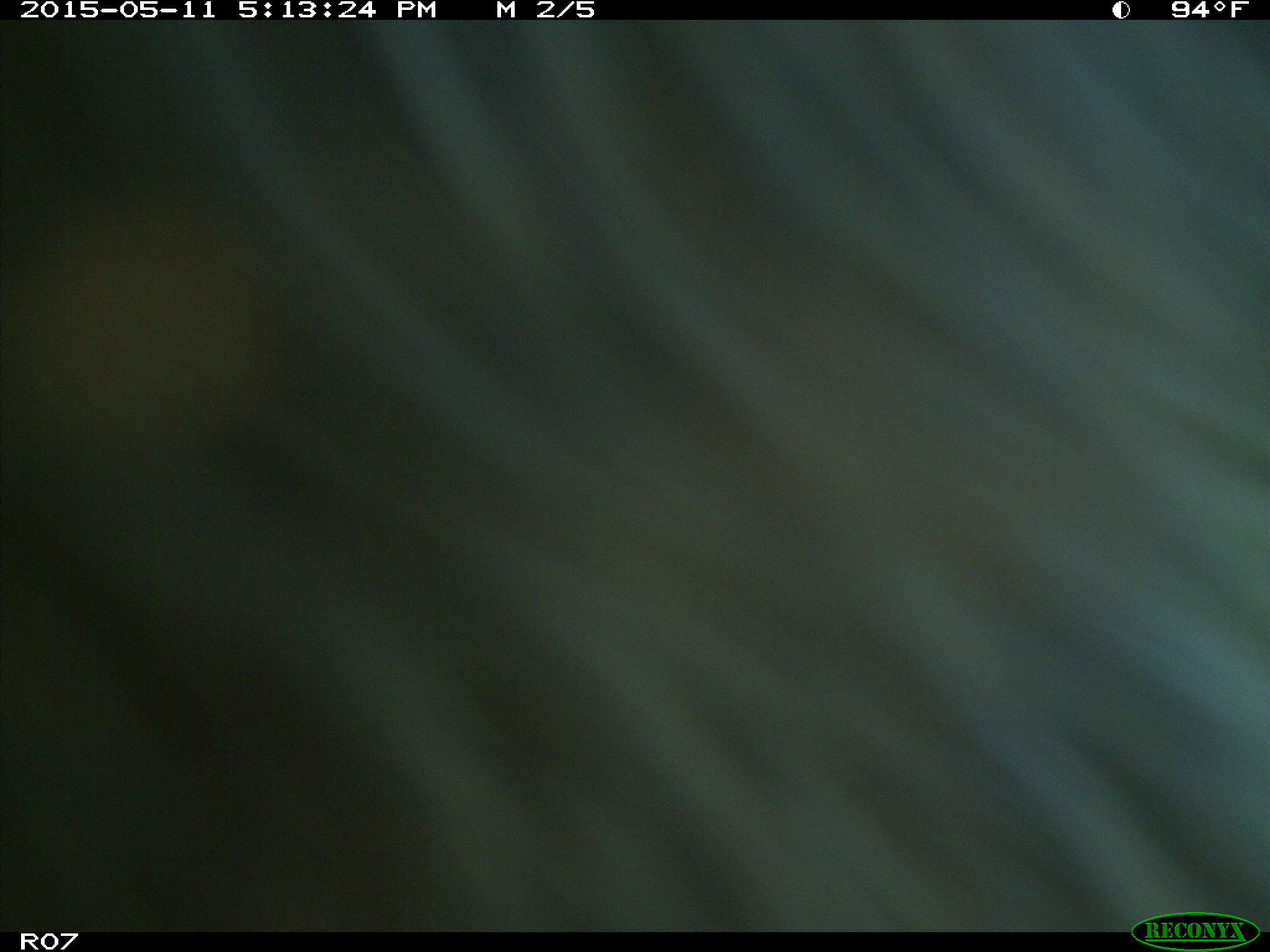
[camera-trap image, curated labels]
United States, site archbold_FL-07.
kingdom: Animalia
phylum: Chordata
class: Mammalia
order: Artiodactyla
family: Bovidae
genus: Bos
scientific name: Bos taurus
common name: domestic cow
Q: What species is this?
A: Bos taurus (domestic cow).